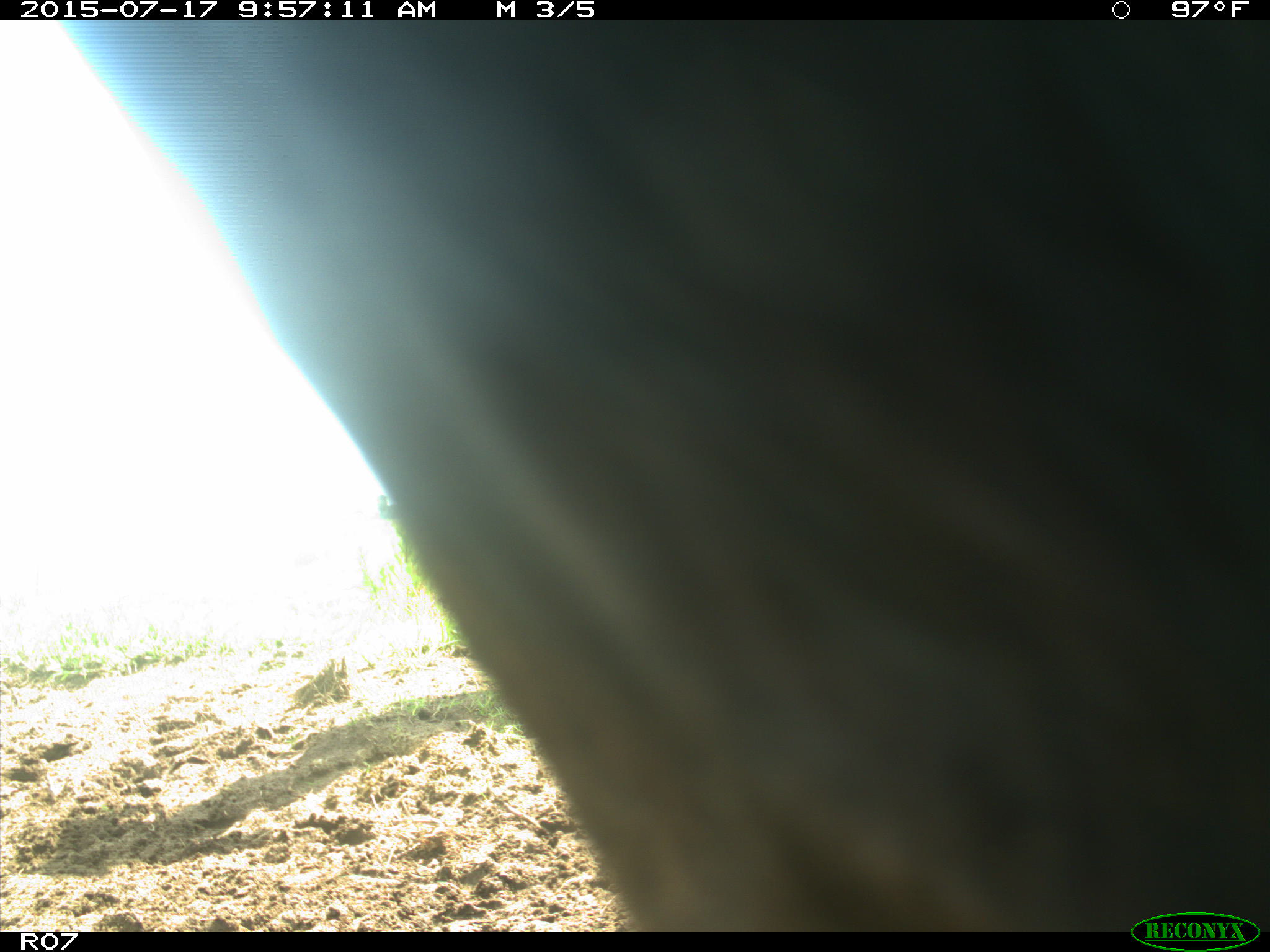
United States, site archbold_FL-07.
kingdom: Animalia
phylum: Chordata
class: Mammalia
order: Artiodactyla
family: Bovidae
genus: Bos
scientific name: Bos taurus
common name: domestic cow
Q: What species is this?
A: Bos taurus (domestic cow).